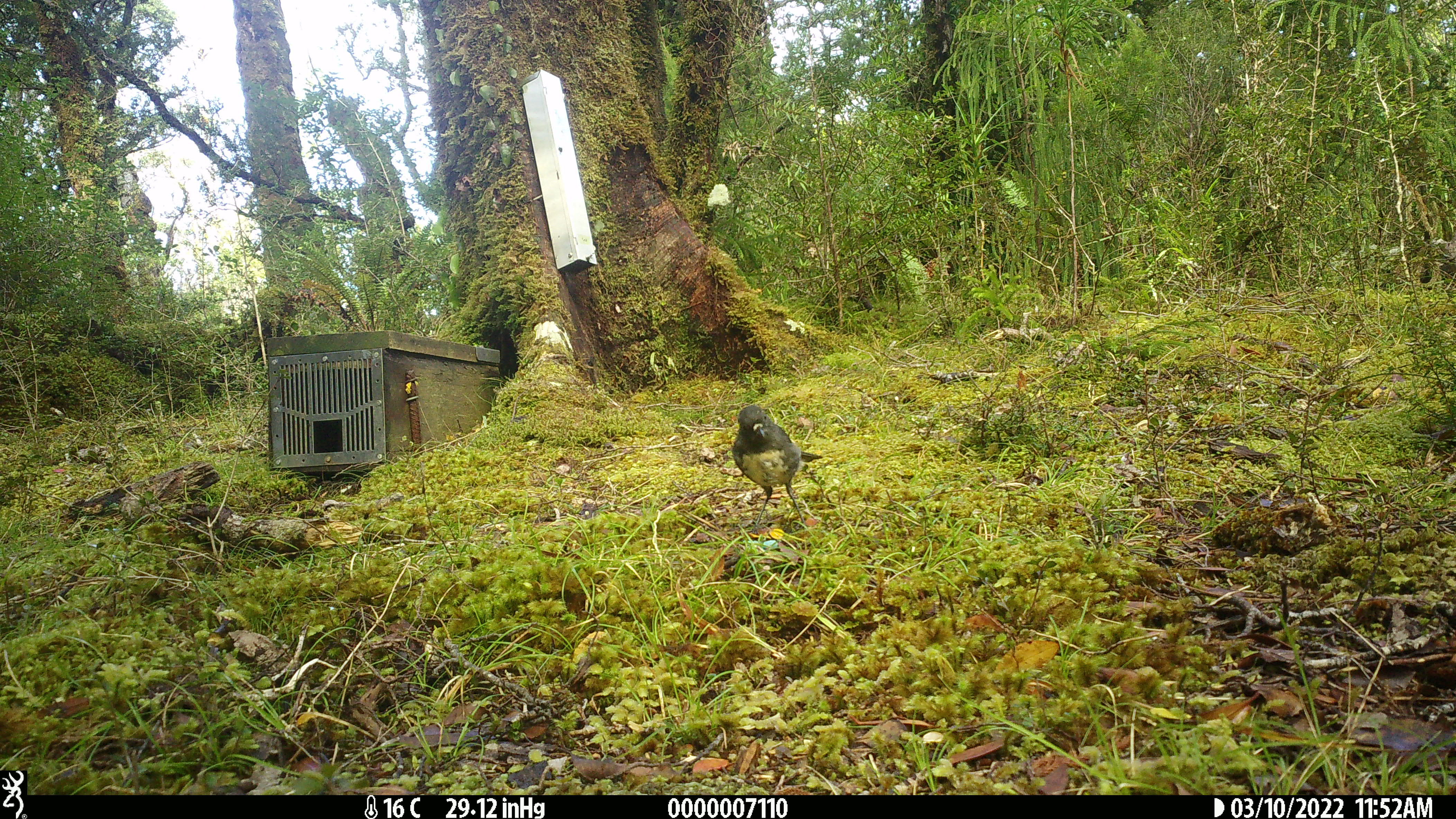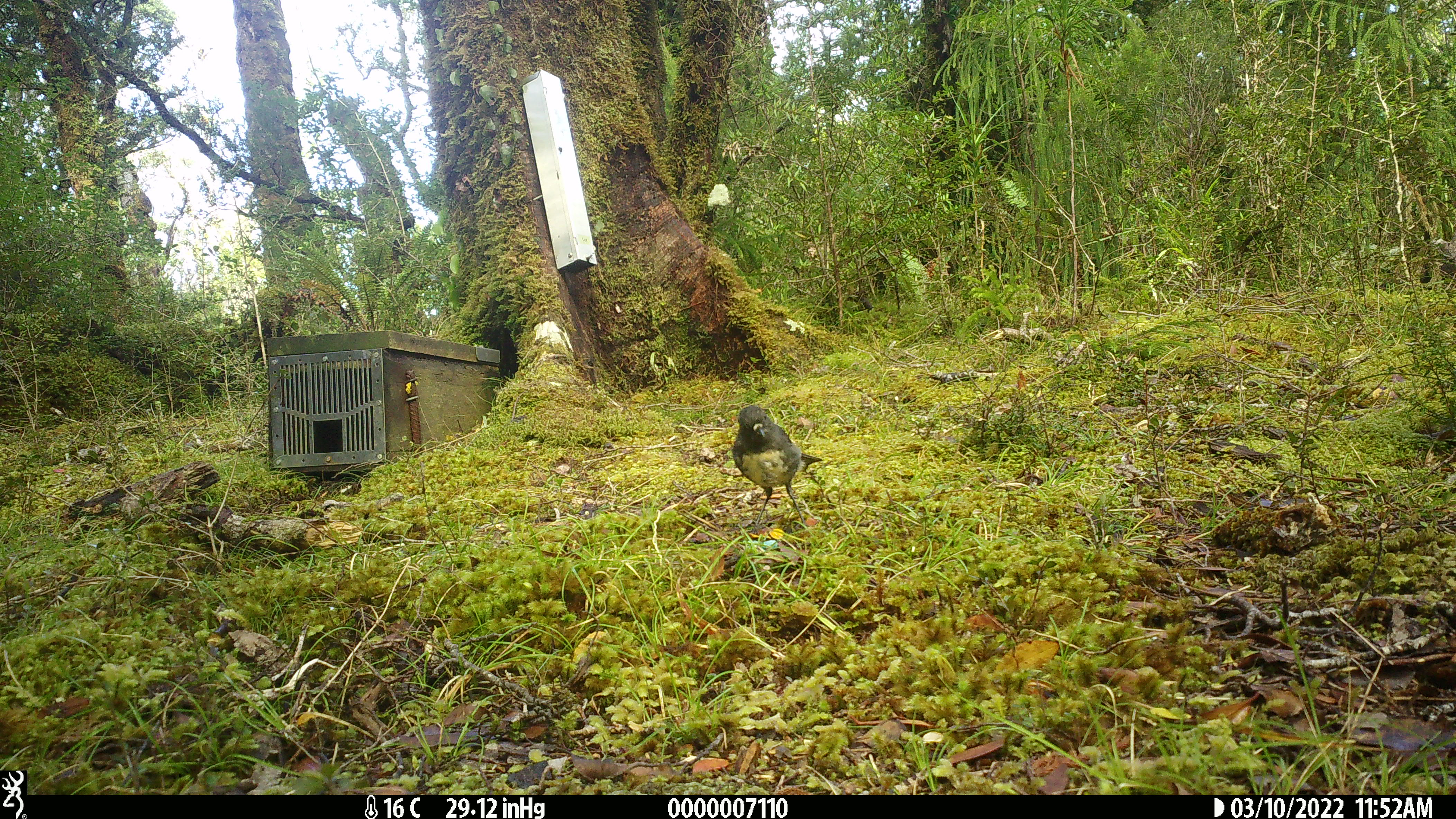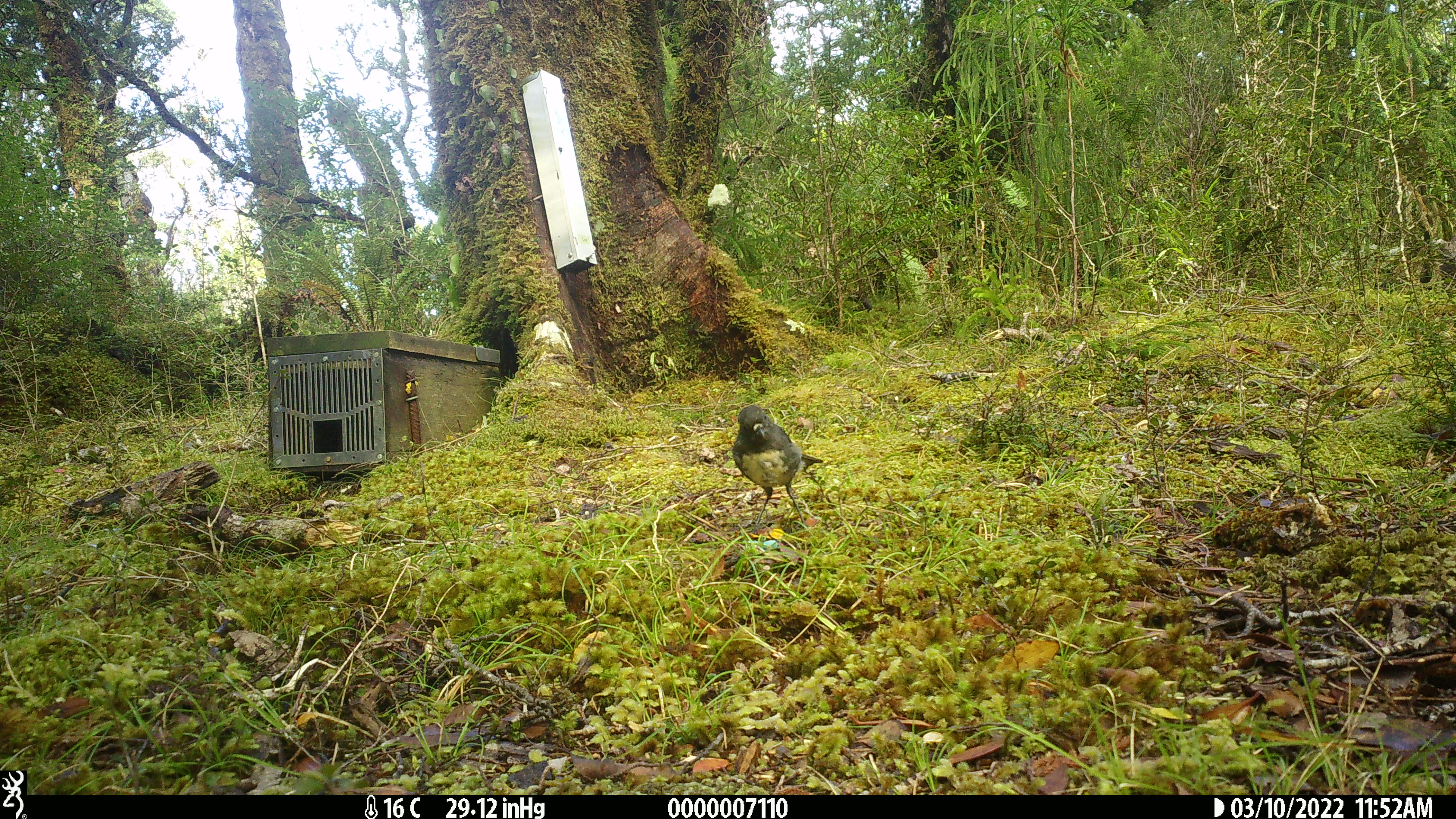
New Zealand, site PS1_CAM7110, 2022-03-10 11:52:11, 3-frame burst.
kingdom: Animalia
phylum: Chordata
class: Aves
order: Passeriformes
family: Petroicidae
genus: Petroica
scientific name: Petroica australis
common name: new zealand robin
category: robin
Robin (new zealand robin) (Petroica australis).